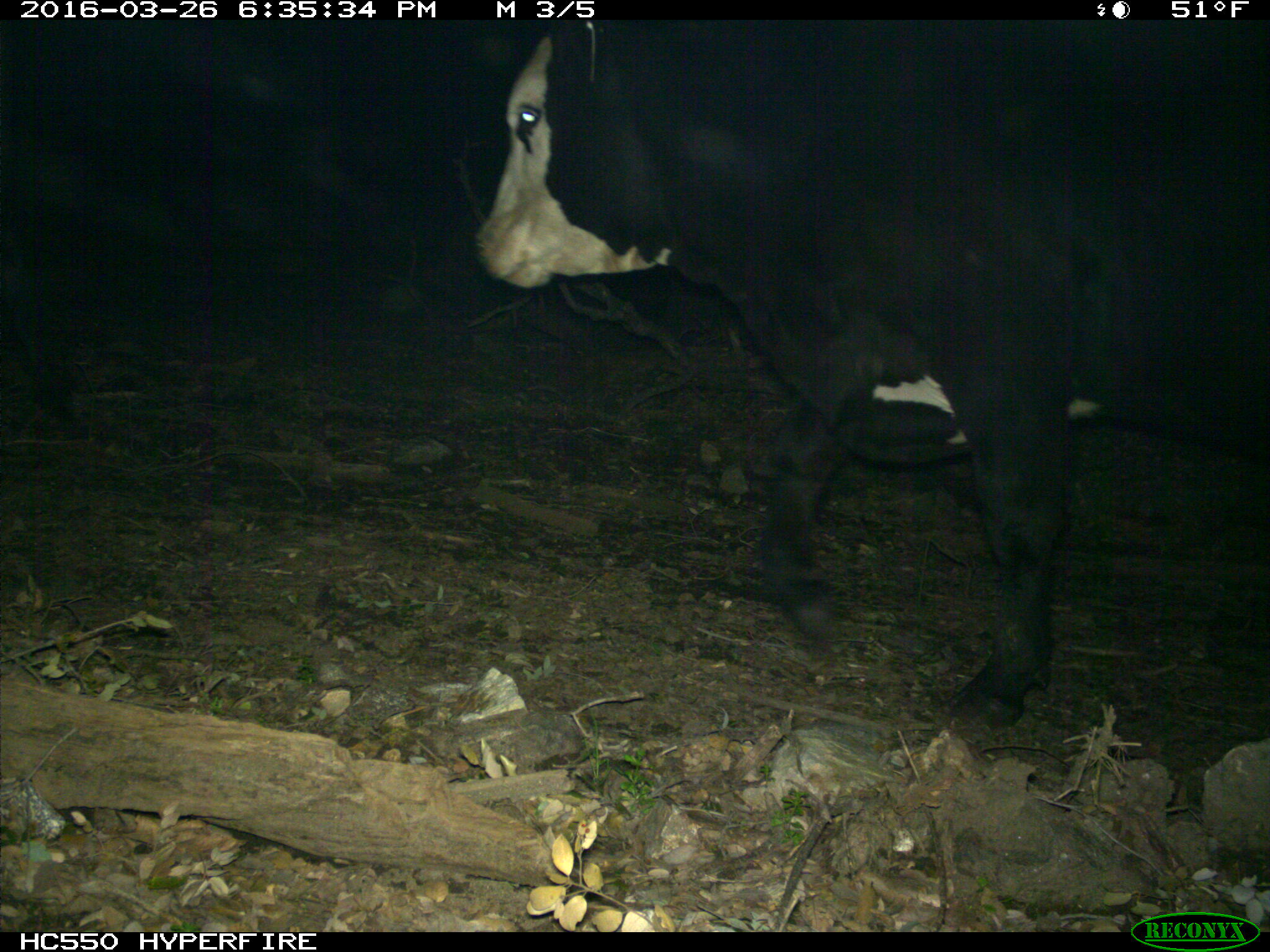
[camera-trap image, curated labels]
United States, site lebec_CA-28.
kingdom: Animalia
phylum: Chordata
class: Mammalia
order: Artiodactyla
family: Bovidae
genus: Bos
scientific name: Bos taurus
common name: domestic cow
Bos taurus (domestic cow).